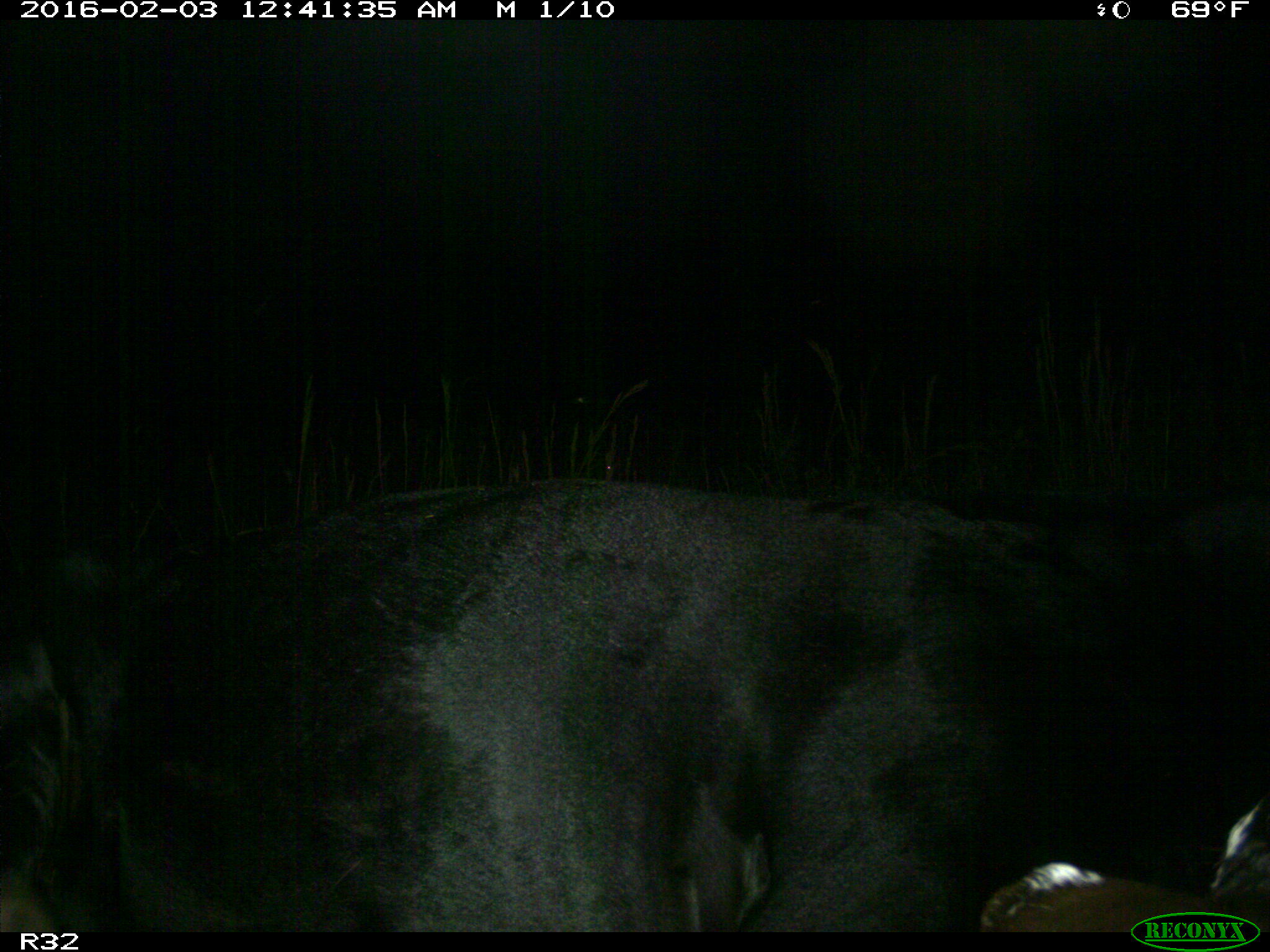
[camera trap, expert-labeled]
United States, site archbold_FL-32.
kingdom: Animalia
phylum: Chordata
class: Mammalia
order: Artiodactyla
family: Bovidae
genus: Bos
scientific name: Bos taurus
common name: domestic cow